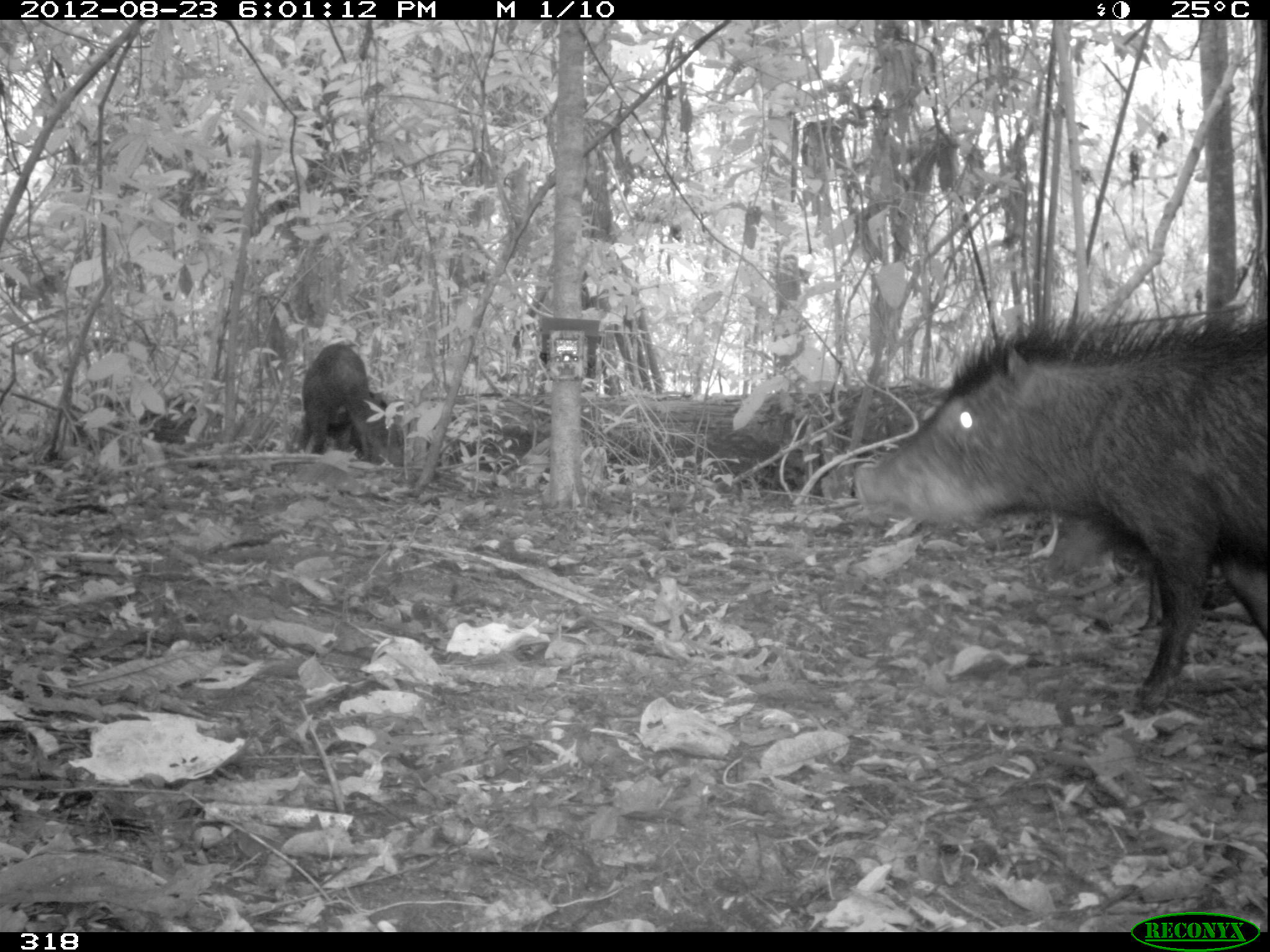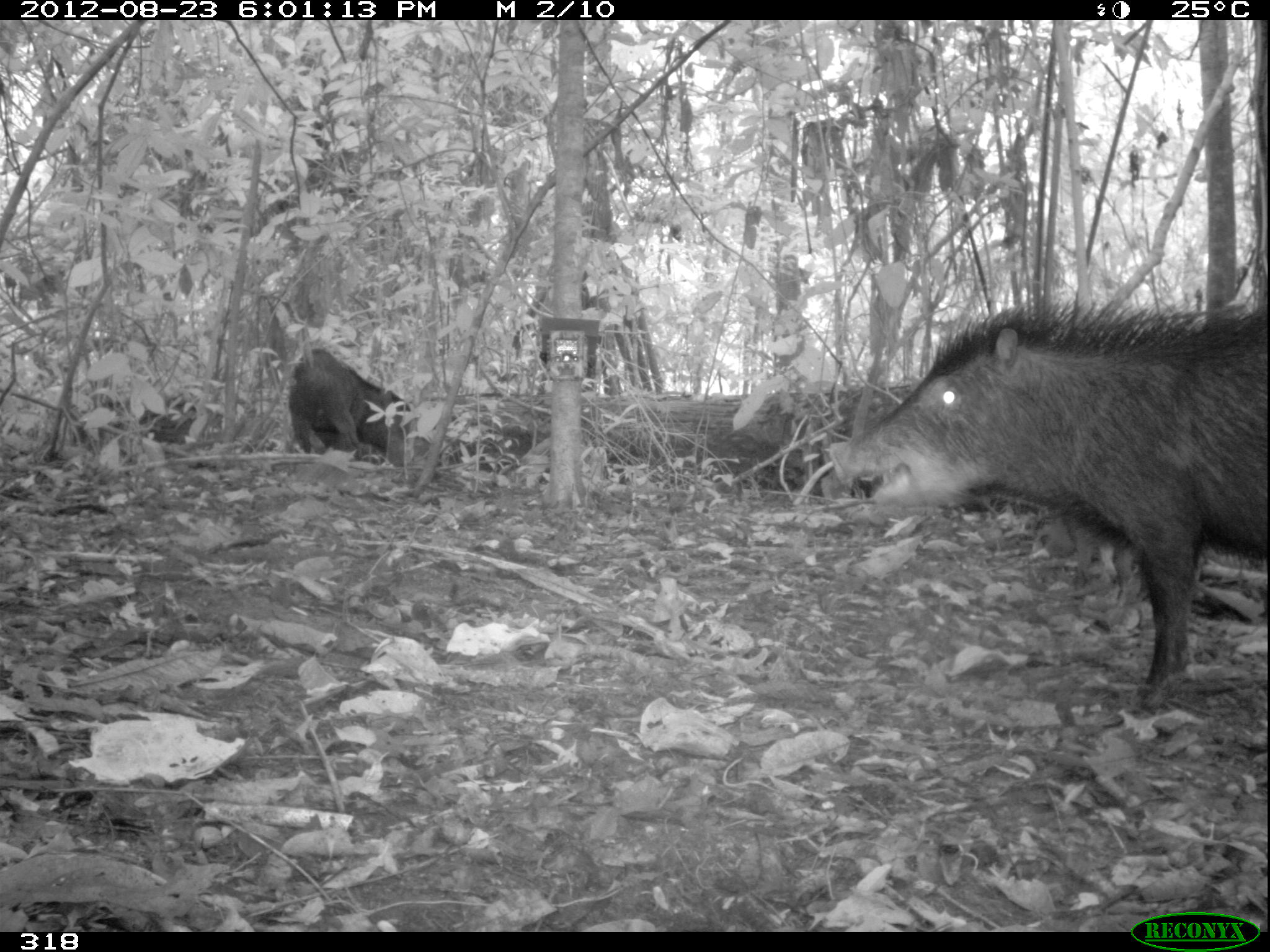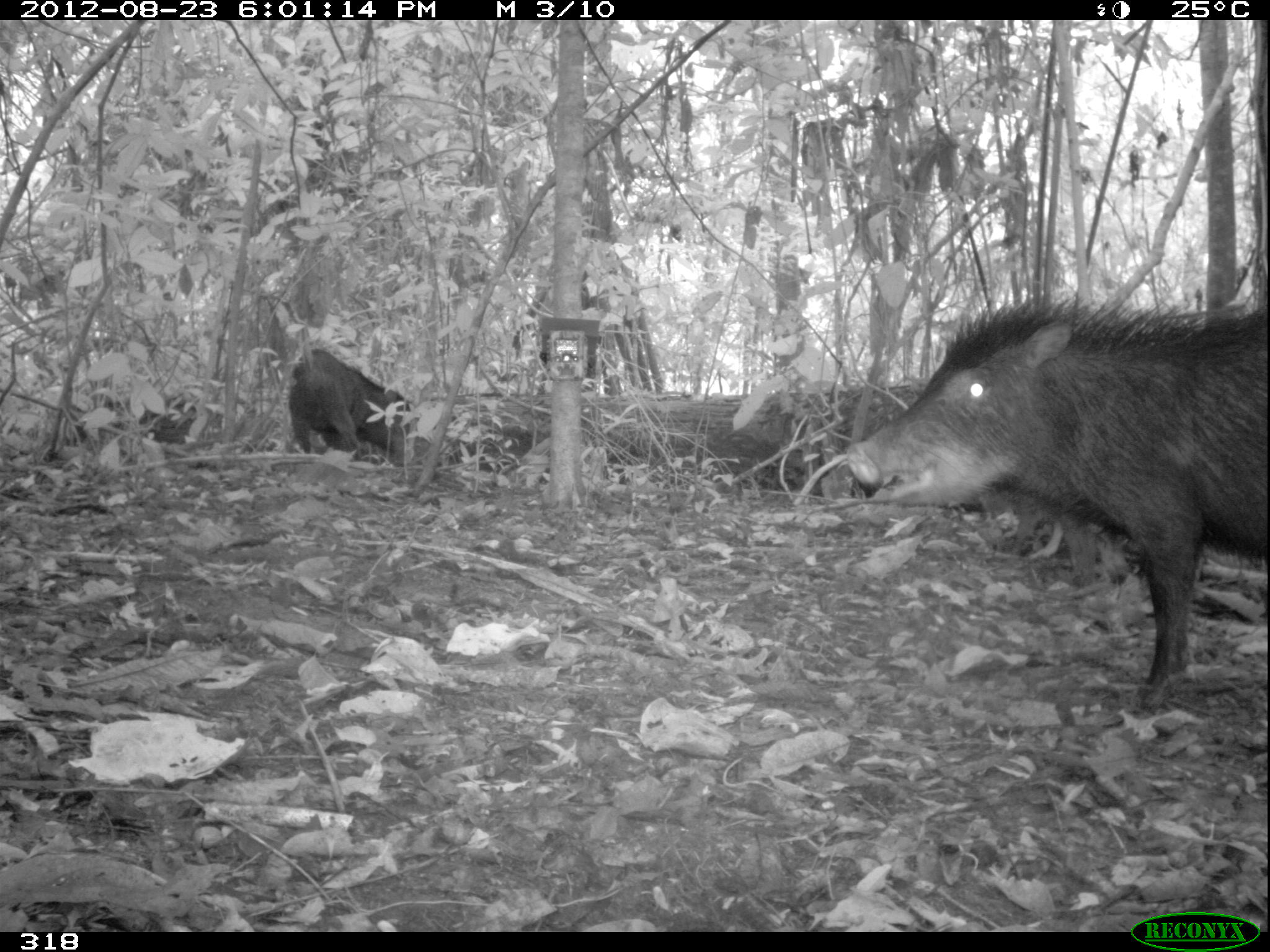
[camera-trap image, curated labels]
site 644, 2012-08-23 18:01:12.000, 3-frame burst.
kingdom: Animalia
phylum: Chordata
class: Mammalia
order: Artiodactyla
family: Tayassuidae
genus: Tayassu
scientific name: Tayassu pecari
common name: white-lipped peccary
Tayassu pecari (white-lipped peccary).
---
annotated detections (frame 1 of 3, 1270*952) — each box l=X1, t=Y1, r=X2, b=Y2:
tayassu pecari: l=845, t=296, r=1265, b=719; l=300, t=342, r=385, b=459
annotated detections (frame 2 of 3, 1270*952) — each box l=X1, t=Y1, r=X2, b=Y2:
tayassu pecari: l=819, t=296, r=1267, b=685; l=286, t=344, r=414, b=468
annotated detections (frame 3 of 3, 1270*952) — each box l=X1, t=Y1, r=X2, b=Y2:
tayassu pecari: l=841, t=297, r=1270, b=706; l=286, t=346, r=413, b=469